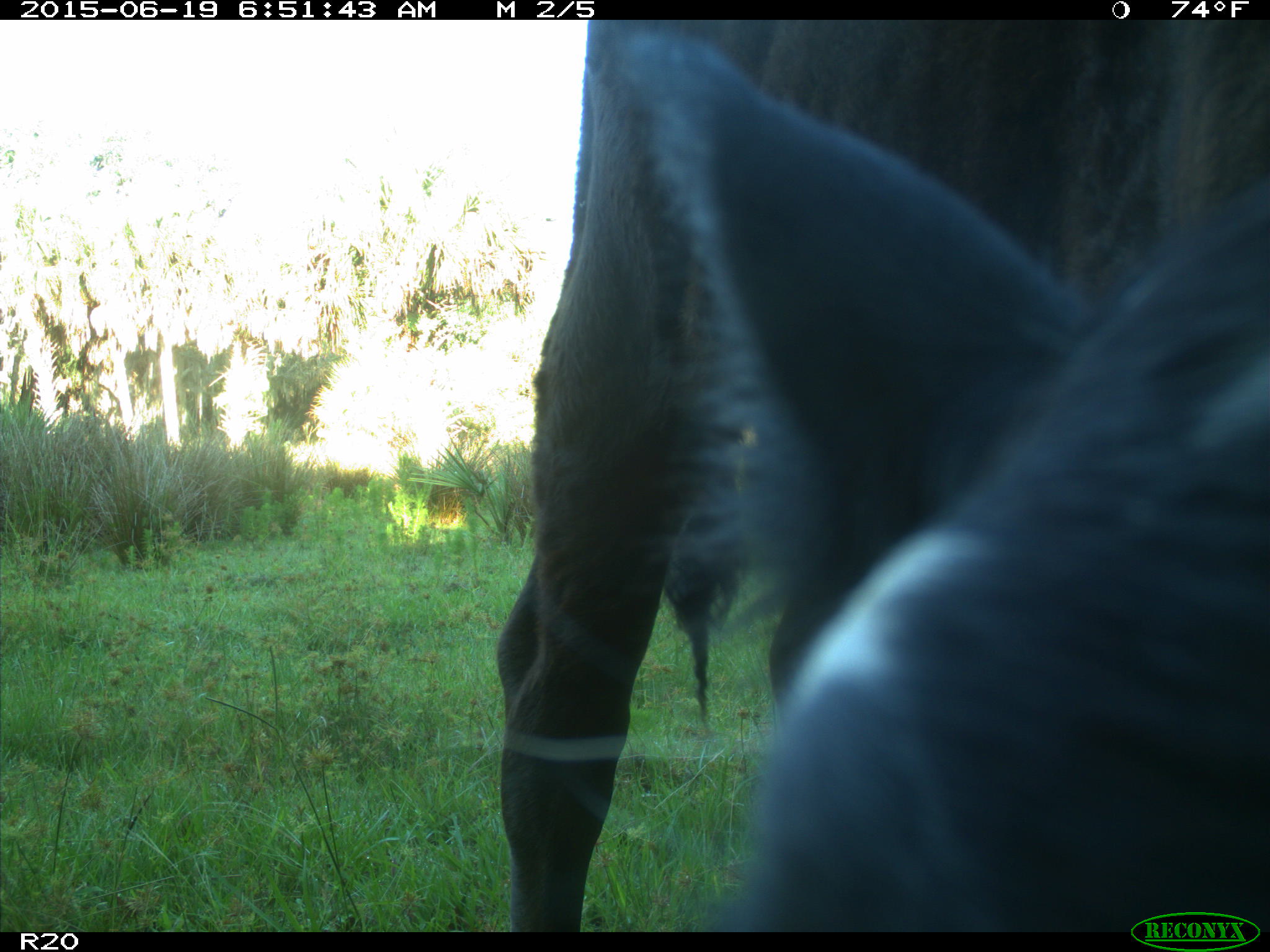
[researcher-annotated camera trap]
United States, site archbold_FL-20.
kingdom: Animalia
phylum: Chordata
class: Mammalia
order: Artiodactyla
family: Bovidae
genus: Bos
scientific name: Bos taurus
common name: domestic cow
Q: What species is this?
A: Bos taurus (domestic cow).